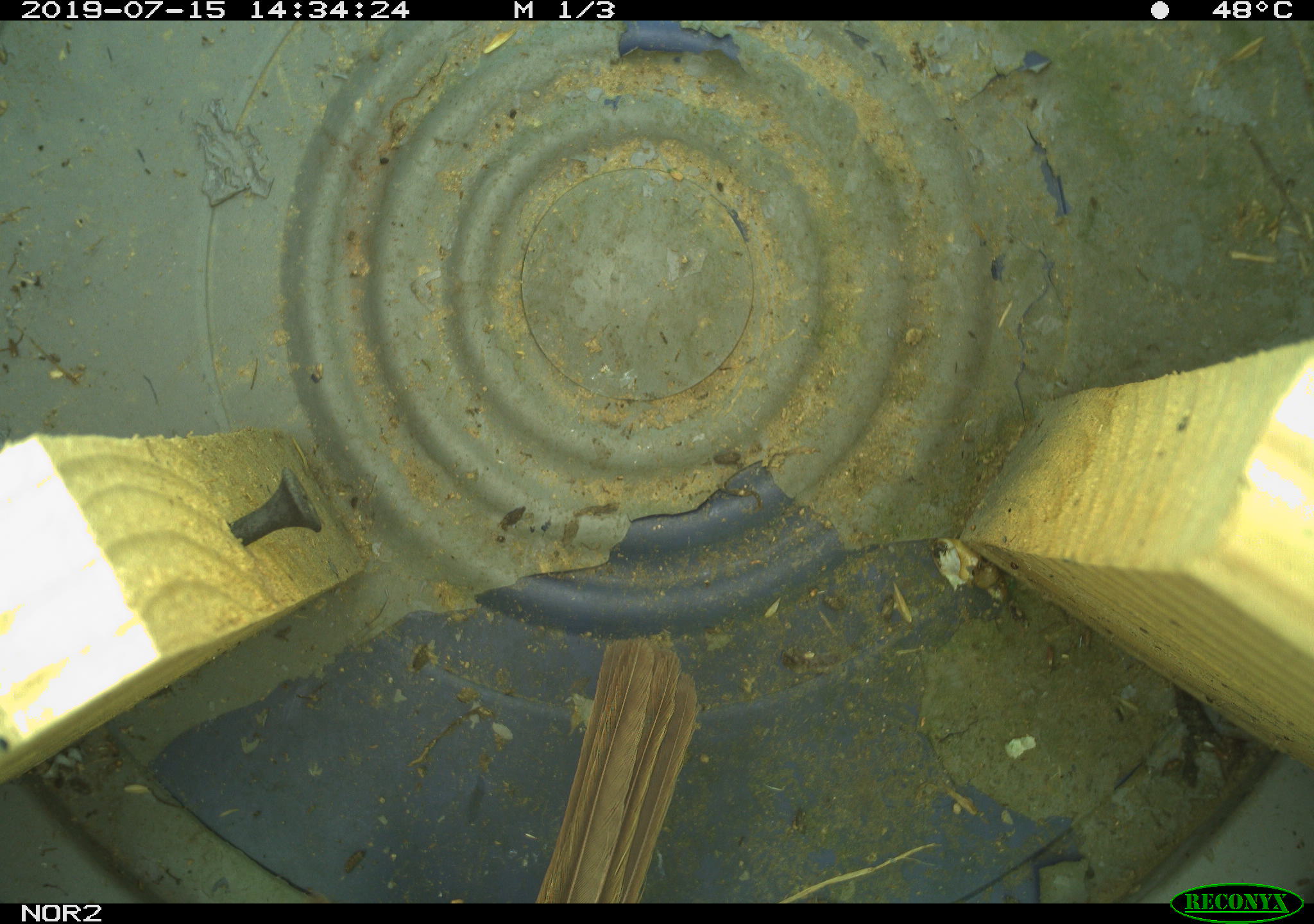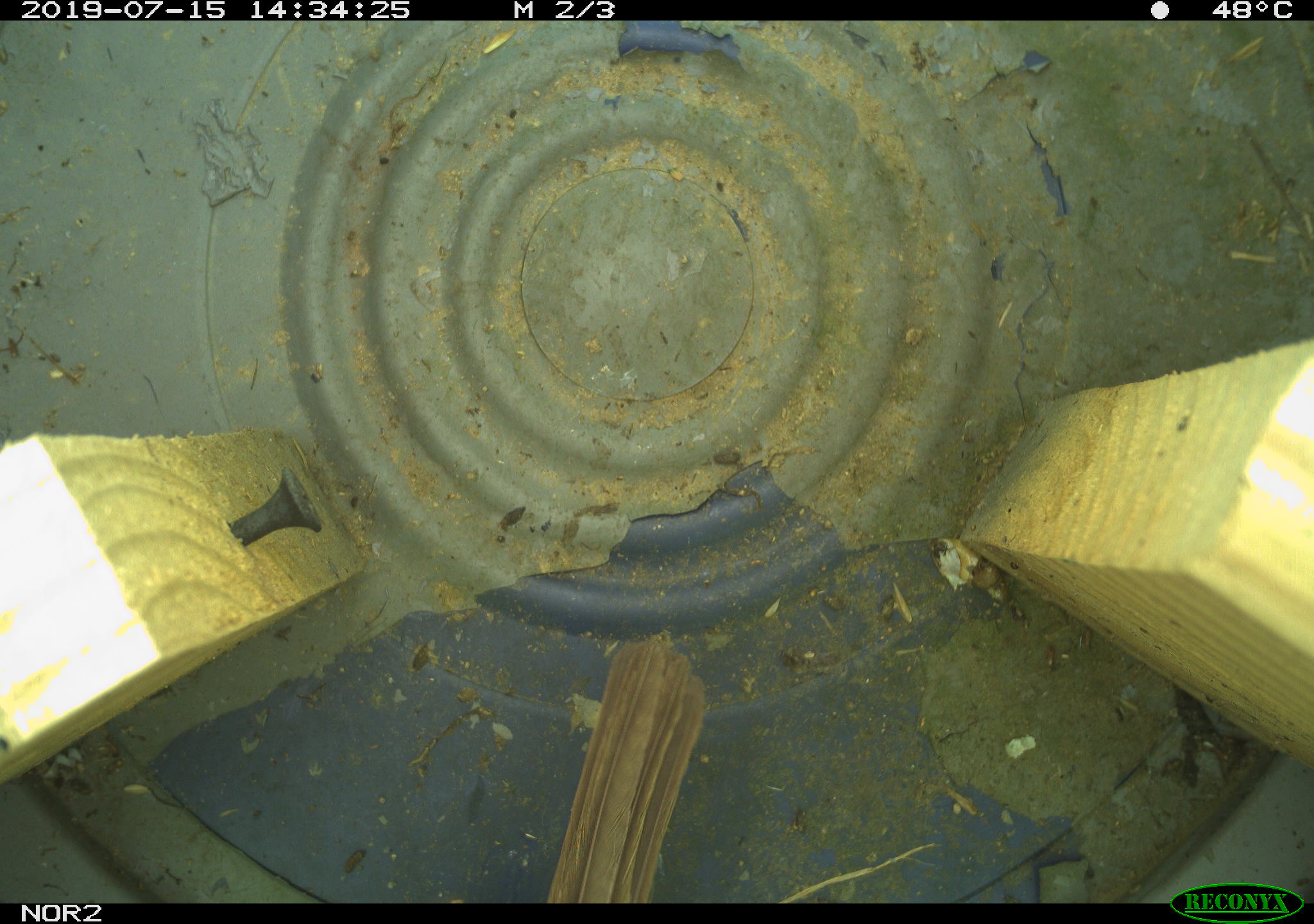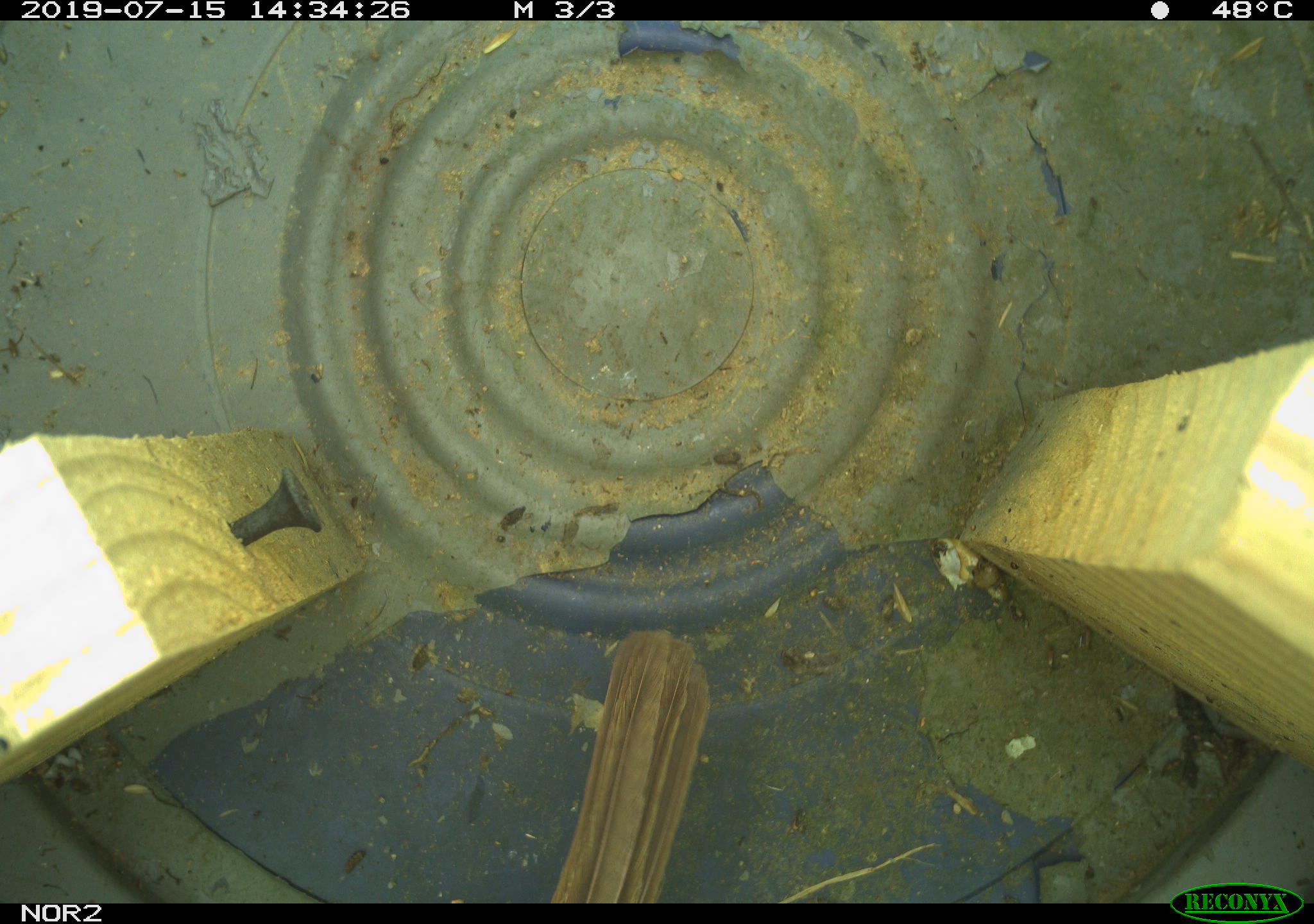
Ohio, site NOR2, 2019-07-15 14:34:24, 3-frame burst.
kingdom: Animalia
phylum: Chordata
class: Aves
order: Passeriformes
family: Passerellidae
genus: Melospiza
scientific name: Melospiza melodia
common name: song sparrow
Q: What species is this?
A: Song sparrow (Melospiza melodia).